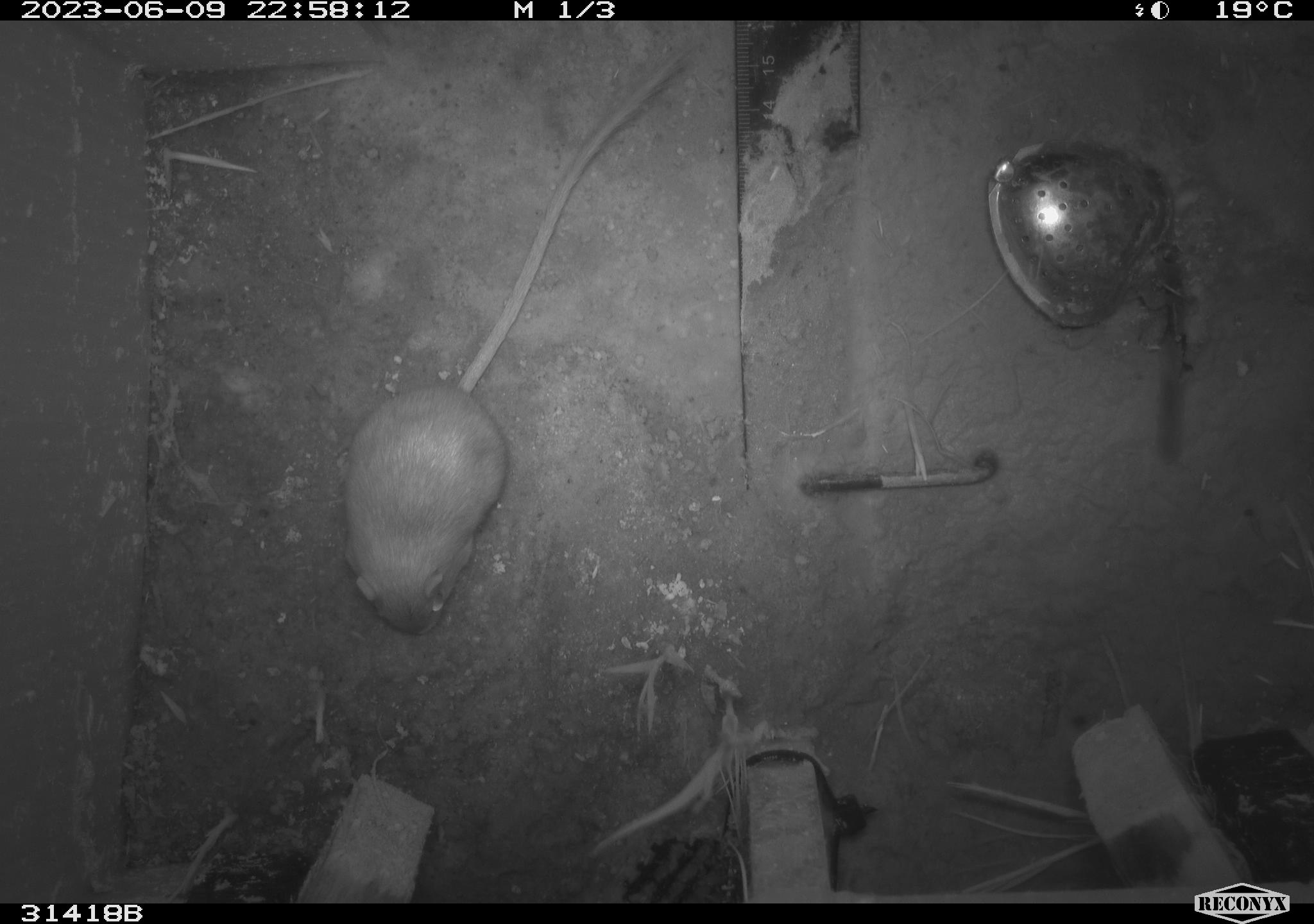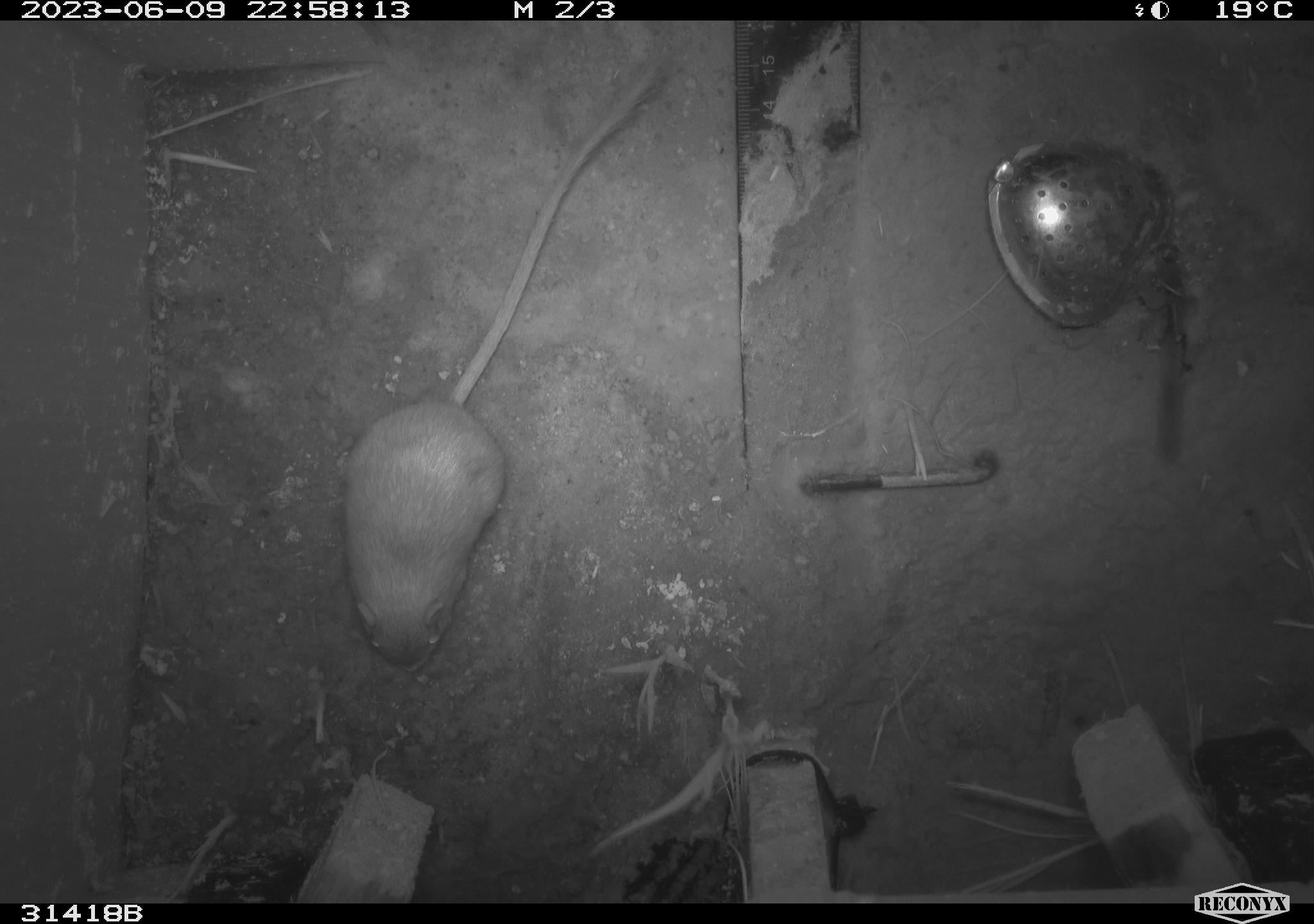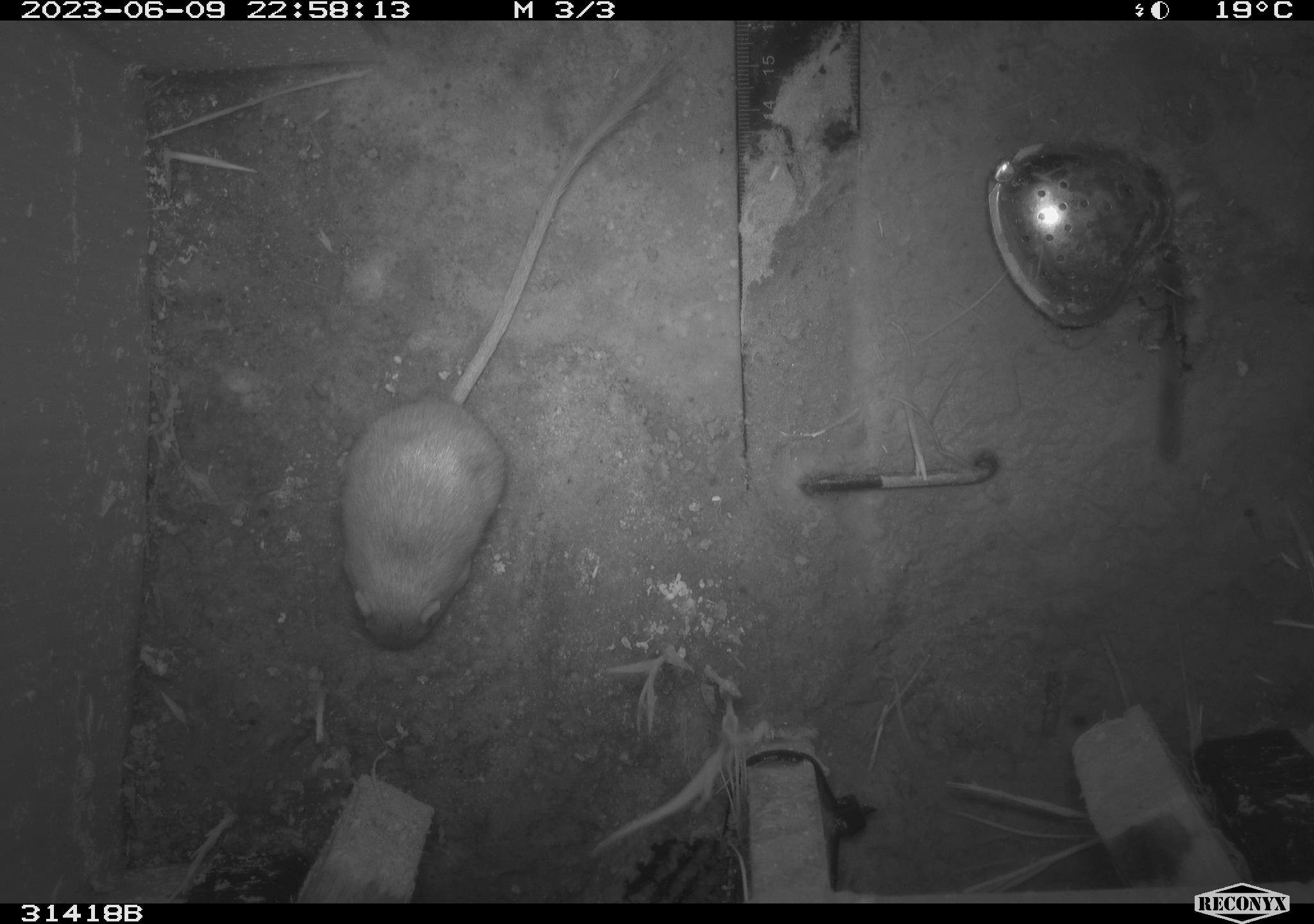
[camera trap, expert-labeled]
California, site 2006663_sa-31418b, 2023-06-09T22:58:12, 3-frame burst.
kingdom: Animalia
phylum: Chordata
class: Mammalia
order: Rodentia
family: Heteromyidae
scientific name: Heteromyidae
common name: kangaroo rats and pocket mice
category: heteromyidae family